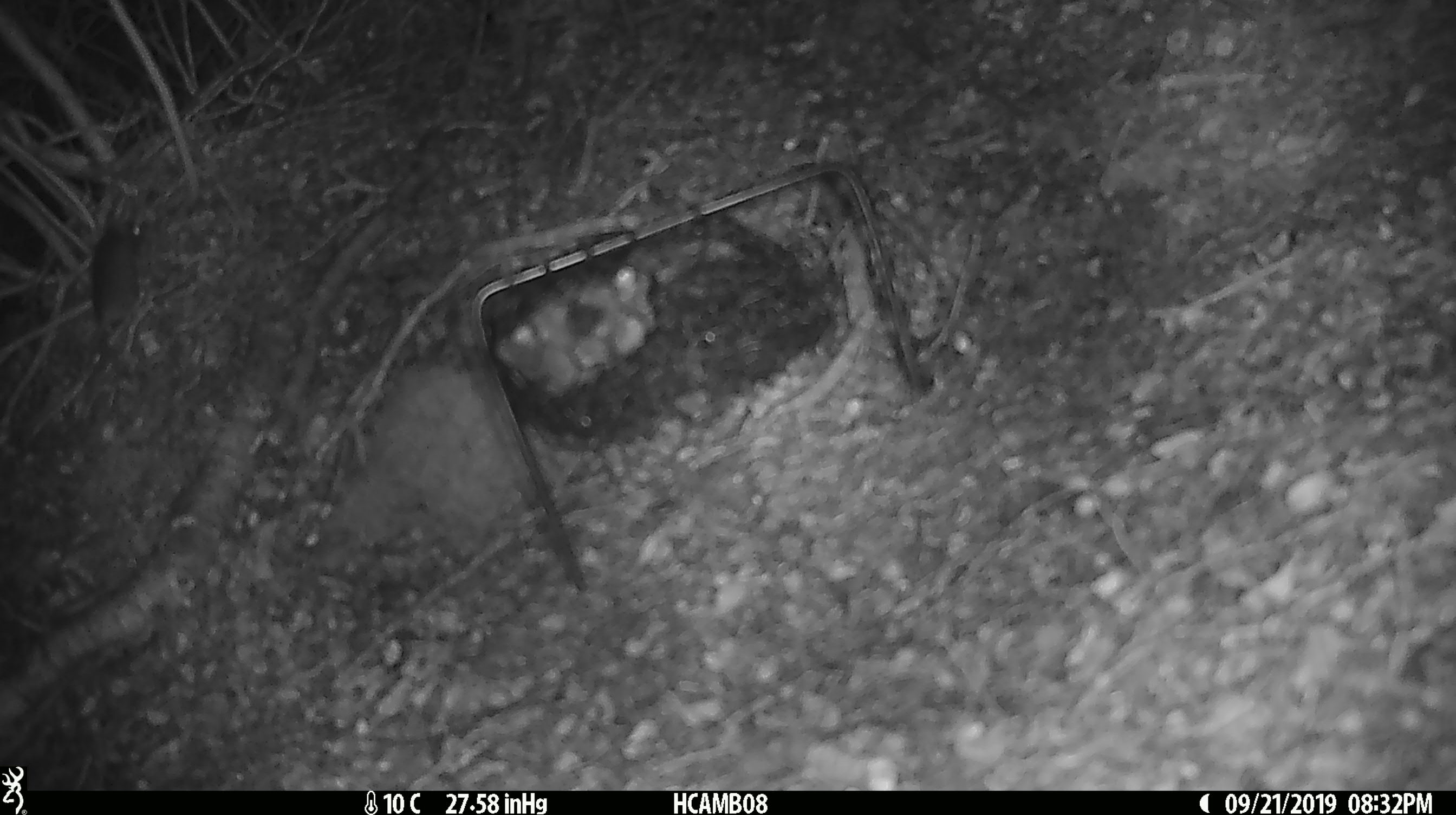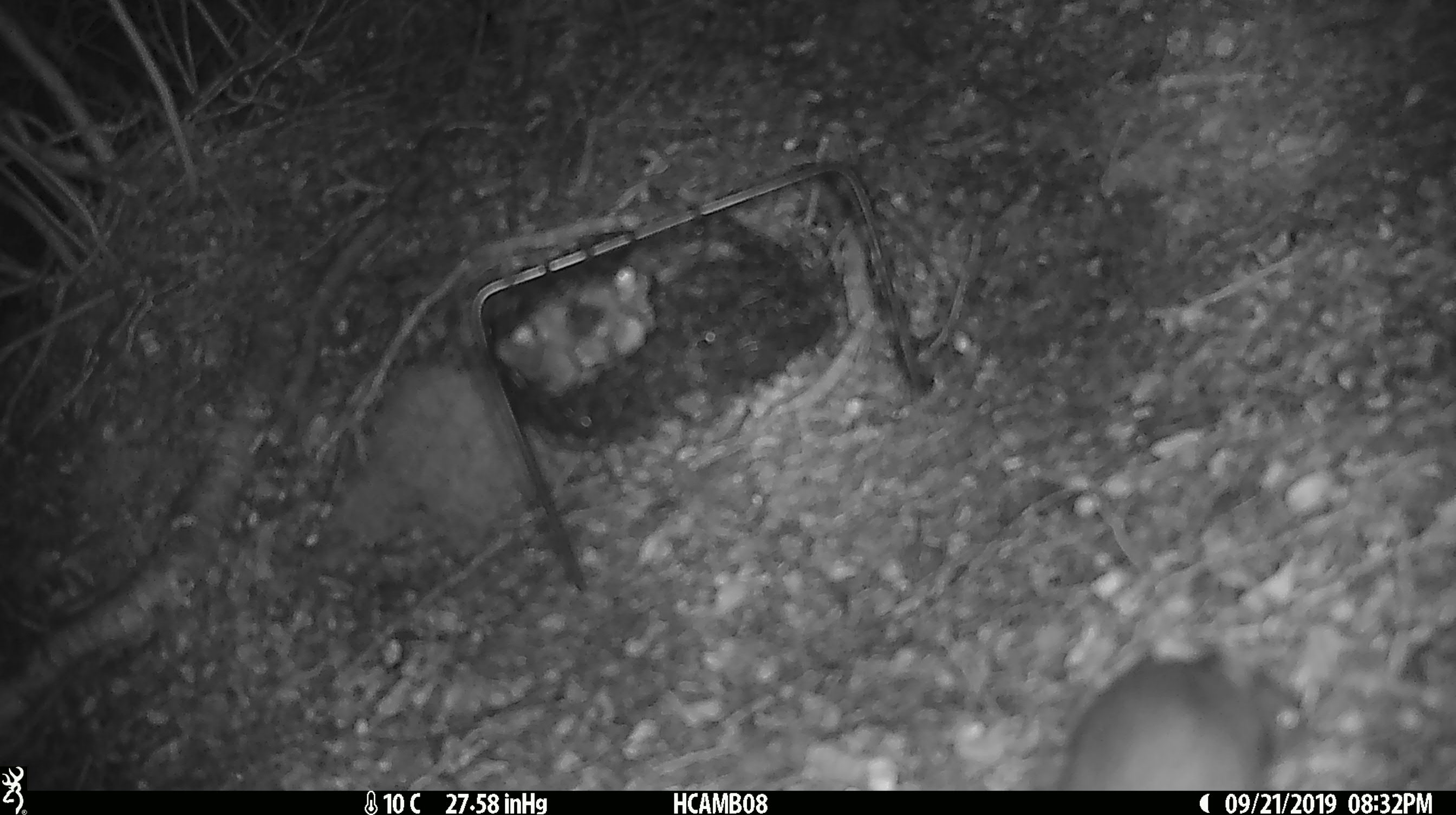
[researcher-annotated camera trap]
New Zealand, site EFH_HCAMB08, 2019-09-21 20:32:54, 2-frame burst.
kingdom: Animalia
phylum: Chordata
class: Mammalia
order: Rodentia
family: Muridae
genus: Mus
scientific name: Mus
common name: mouse